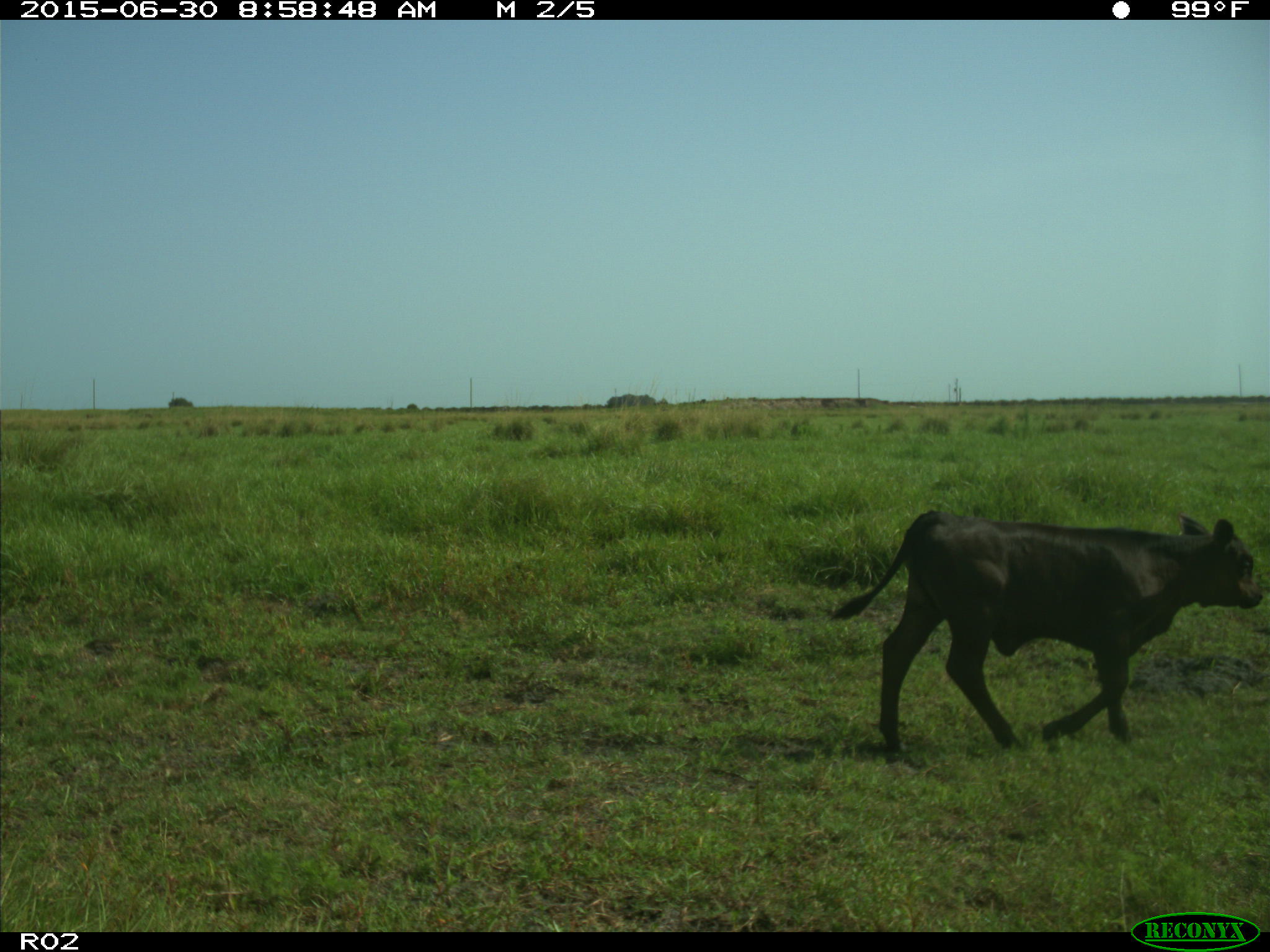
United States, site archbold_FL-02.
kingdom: Animalia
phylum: Chordata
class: Mammalia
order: Artiodactyla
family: Bovidae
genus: Bos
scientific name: Bos taurus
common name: domestic cow